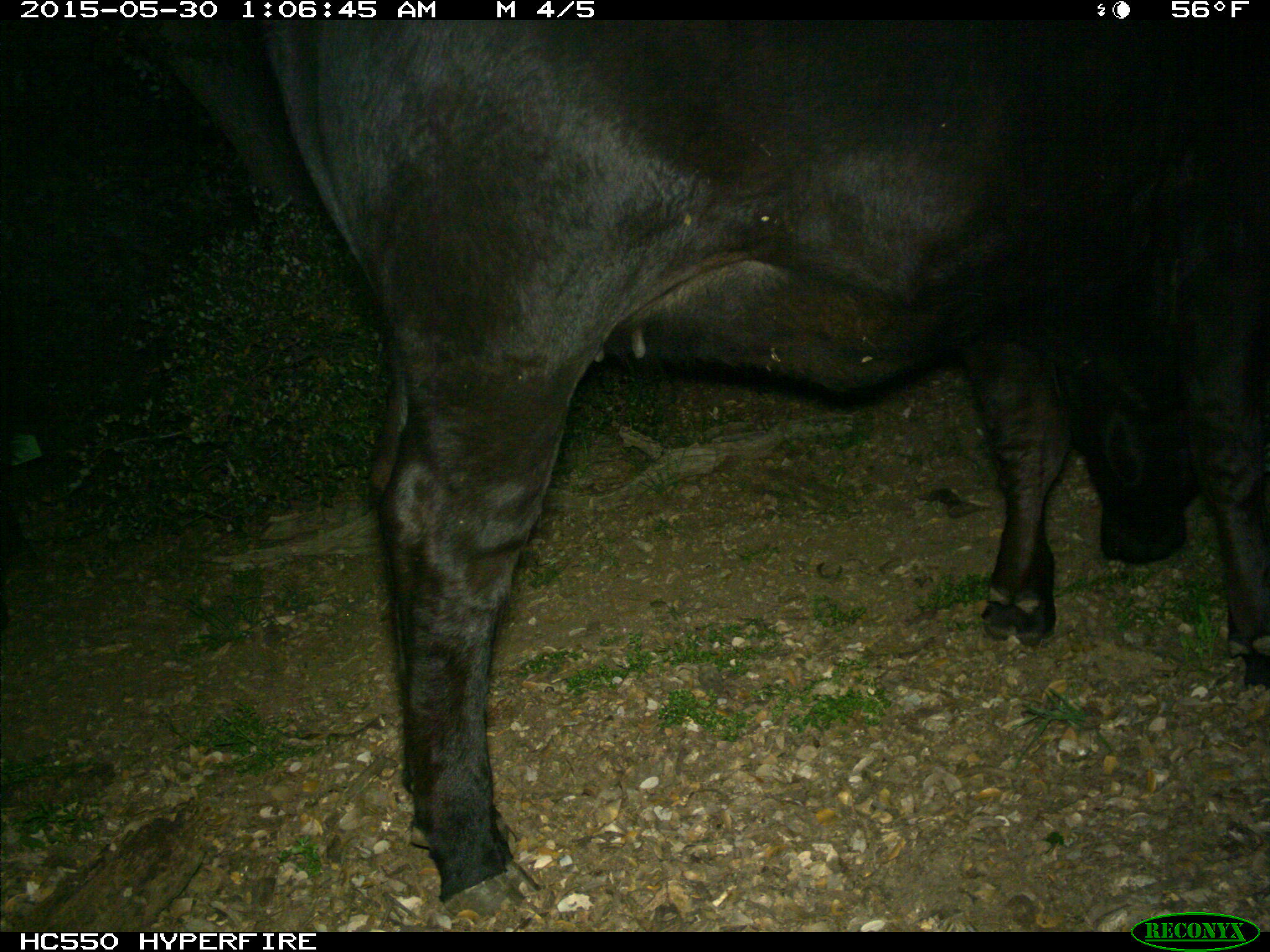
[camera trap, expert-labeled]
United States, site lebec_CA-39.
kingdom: Animalia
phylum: Chordata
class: Mammalia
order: Artiodactyla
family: Bovidae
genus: Bos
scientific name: Bos taurus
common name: domestic cow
Bos taurus (domestic cow).